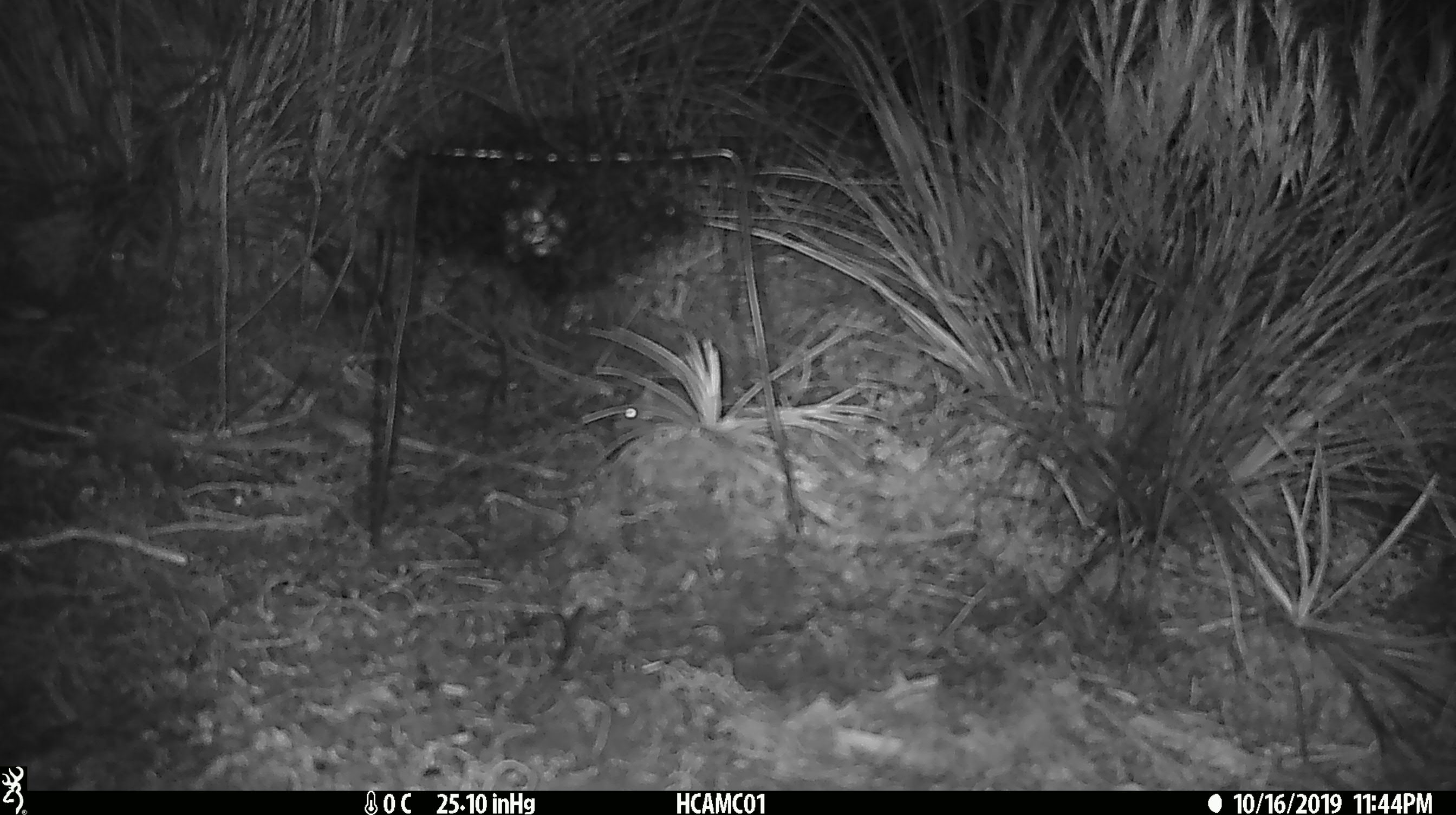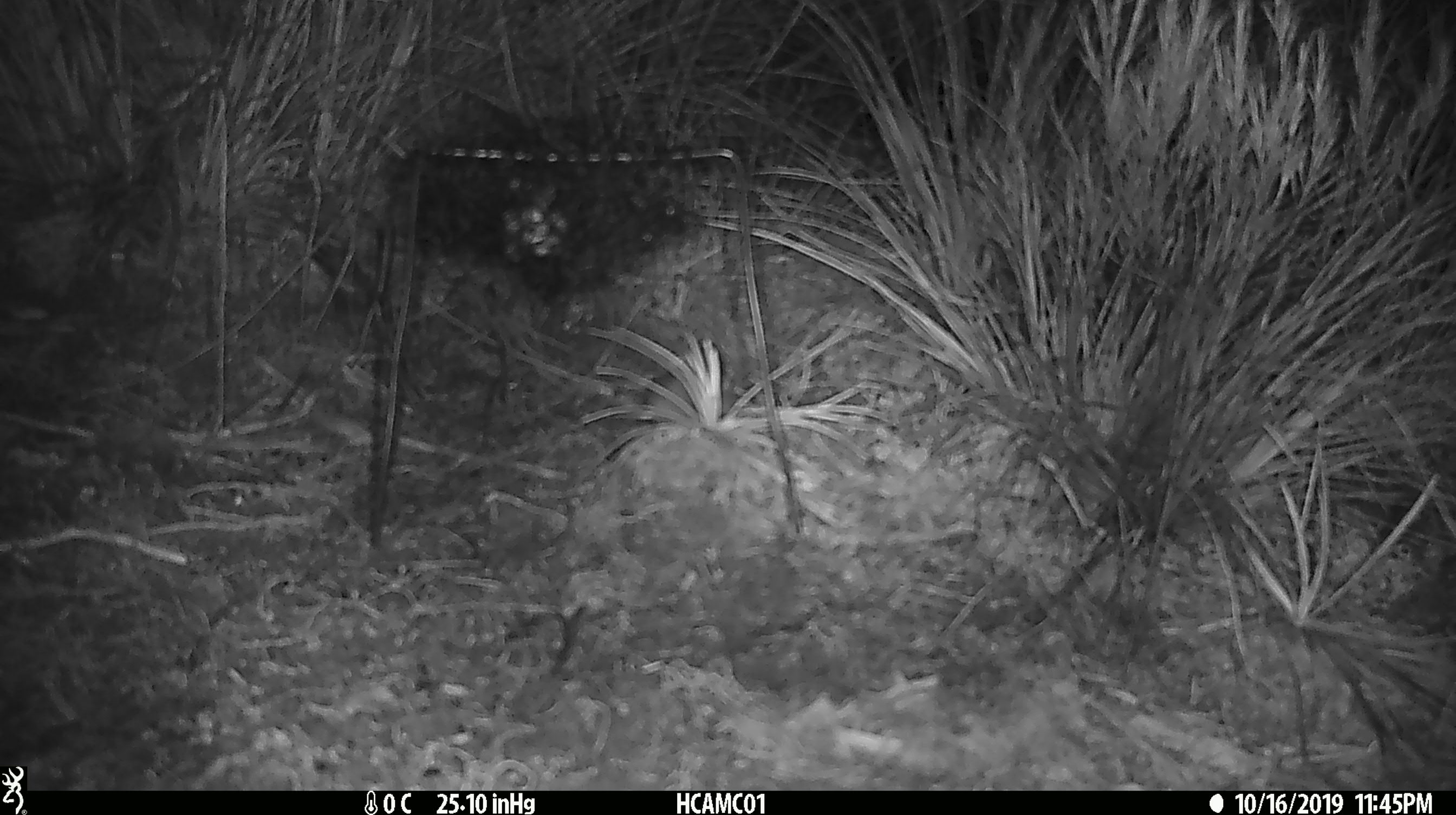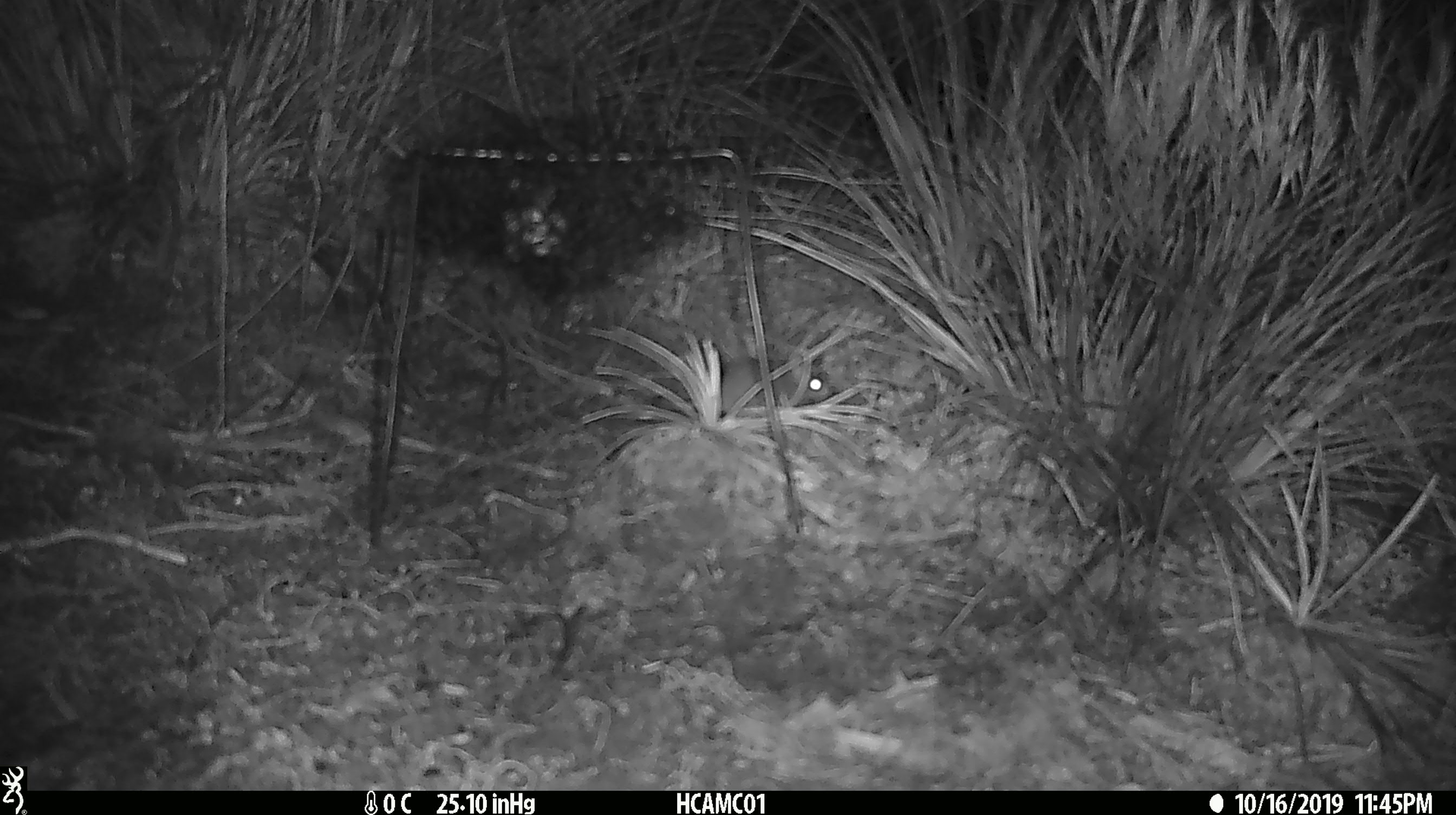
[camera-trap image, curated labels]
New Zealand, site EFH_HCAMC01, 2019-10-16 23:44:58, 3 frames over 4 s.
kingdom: Animalia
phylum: Chordata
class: Mammalia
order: Rodentia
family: Muridae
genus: Mus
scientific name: Mus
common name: mouse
Mouse (Mus).